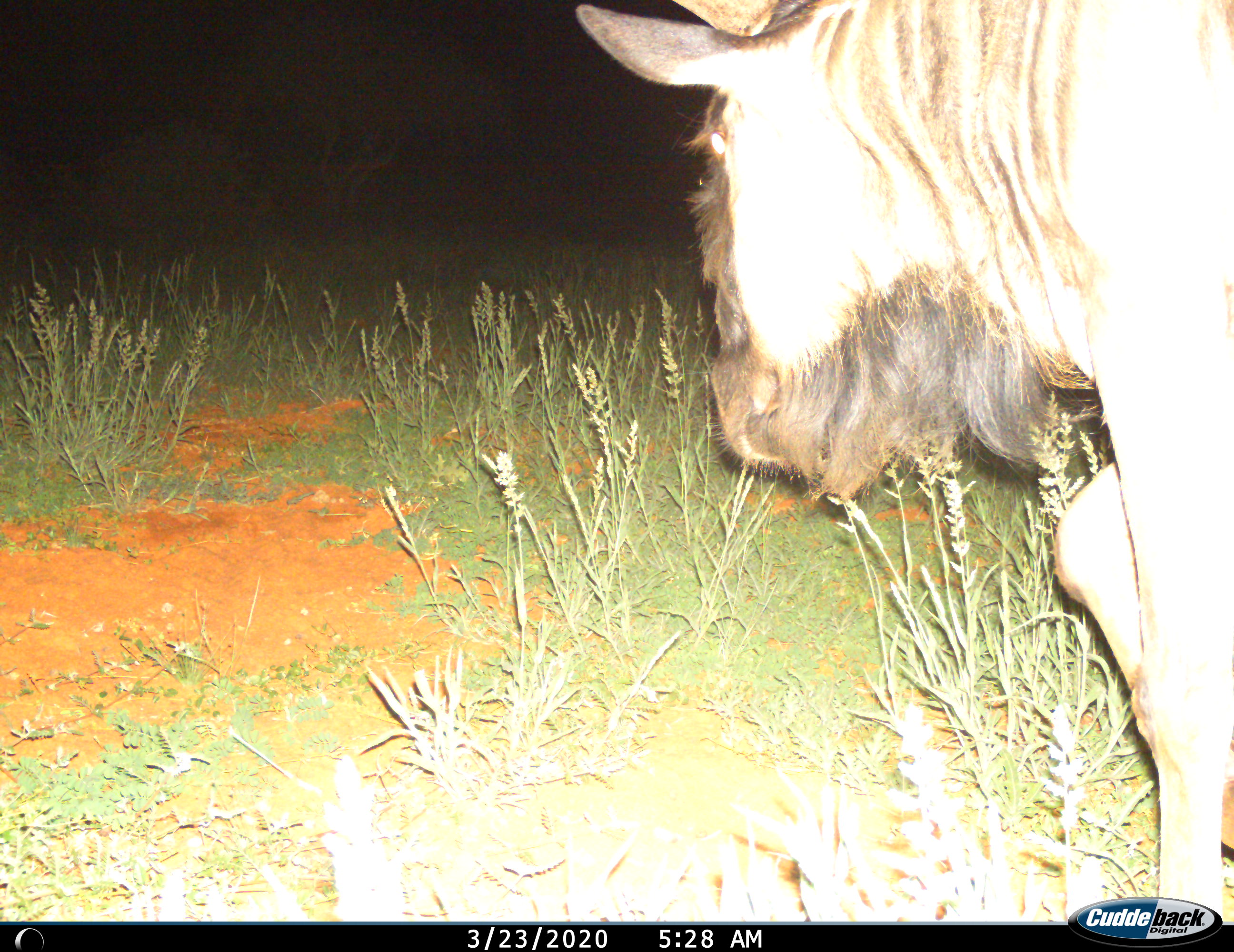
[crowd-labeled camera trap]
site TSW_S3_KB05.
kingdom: Animalia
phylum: Chordata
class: Mammalia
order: Artiodactyla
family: Bovidae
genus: Connochaetes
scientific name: Connochaetes taurinus taurinus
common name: blue wildebeest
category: wildebeestblue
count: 1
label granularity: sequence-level